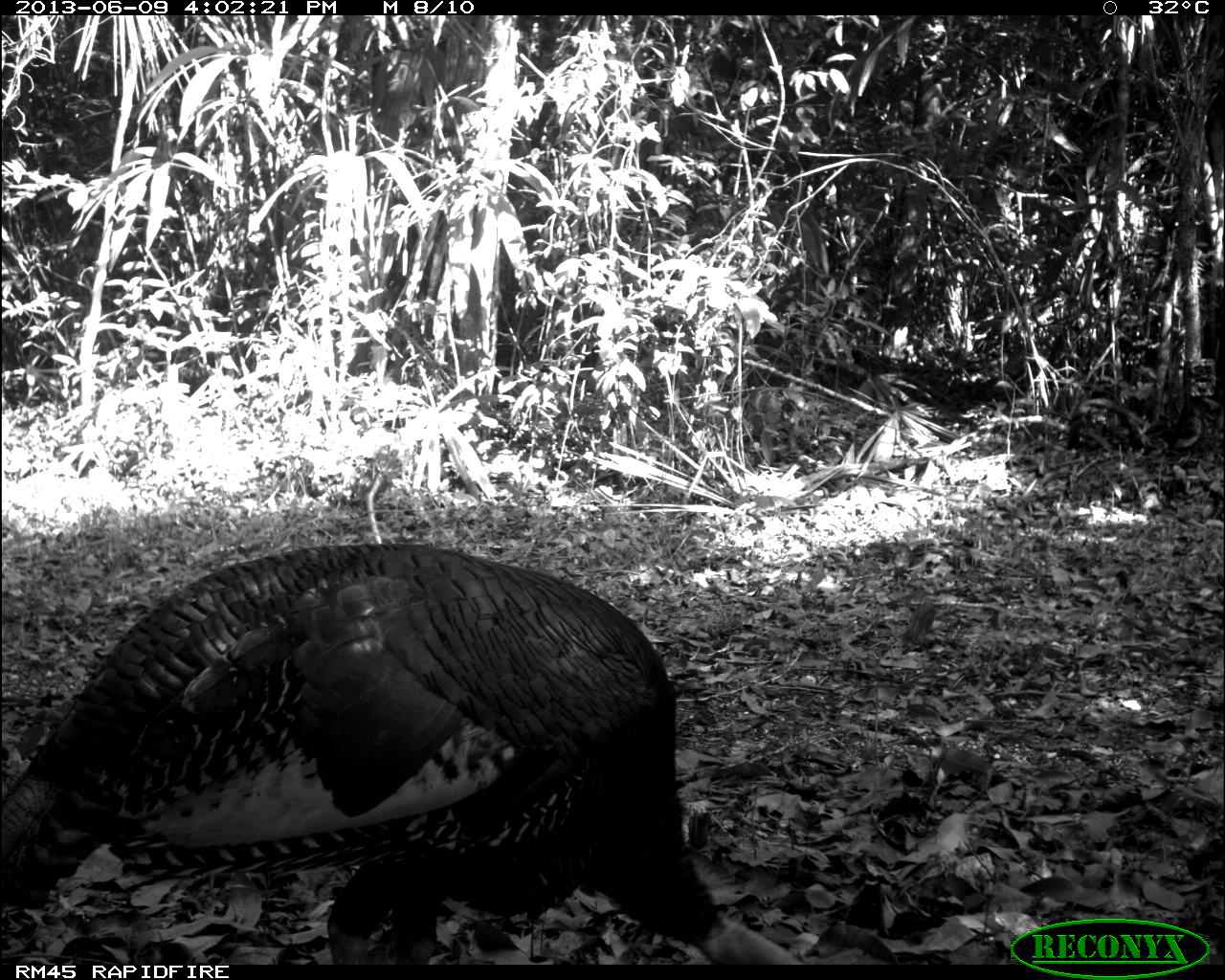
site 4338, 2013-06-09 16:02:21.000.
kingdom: Animalia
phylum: Chordata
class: Aves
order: Galliformes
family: Phasianidae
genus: Meleagris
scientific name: Meleagris ocellata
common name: ocellated turkey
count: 1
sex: male